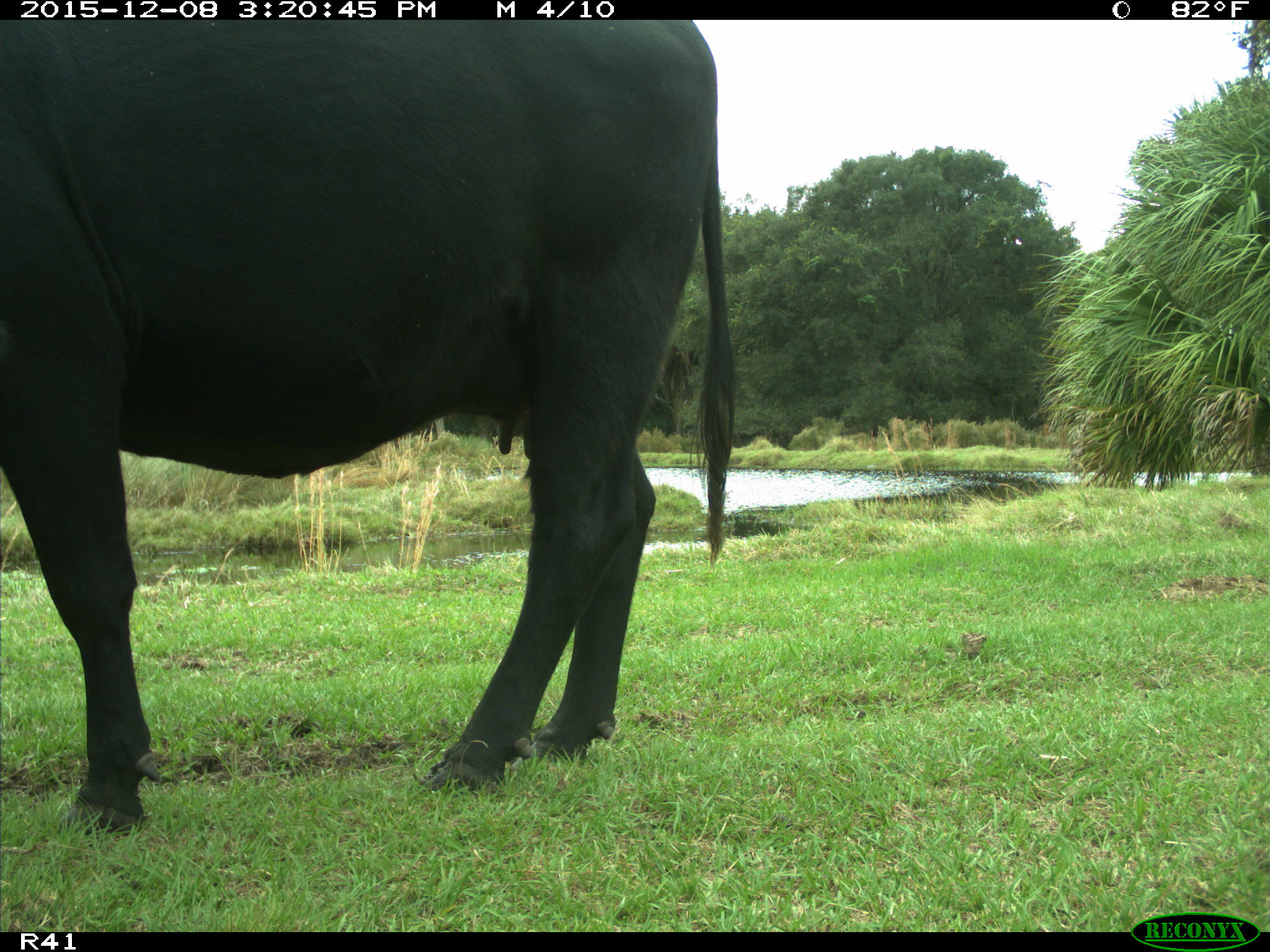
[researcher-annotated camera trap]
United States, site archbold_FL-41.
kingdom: Animalia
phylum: Chordata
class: Mammalia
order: Artiodactyla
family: Bovidae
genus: Bos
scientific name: Bos taurus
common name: domestic cow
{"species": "Bos taurus (domestic cow)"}